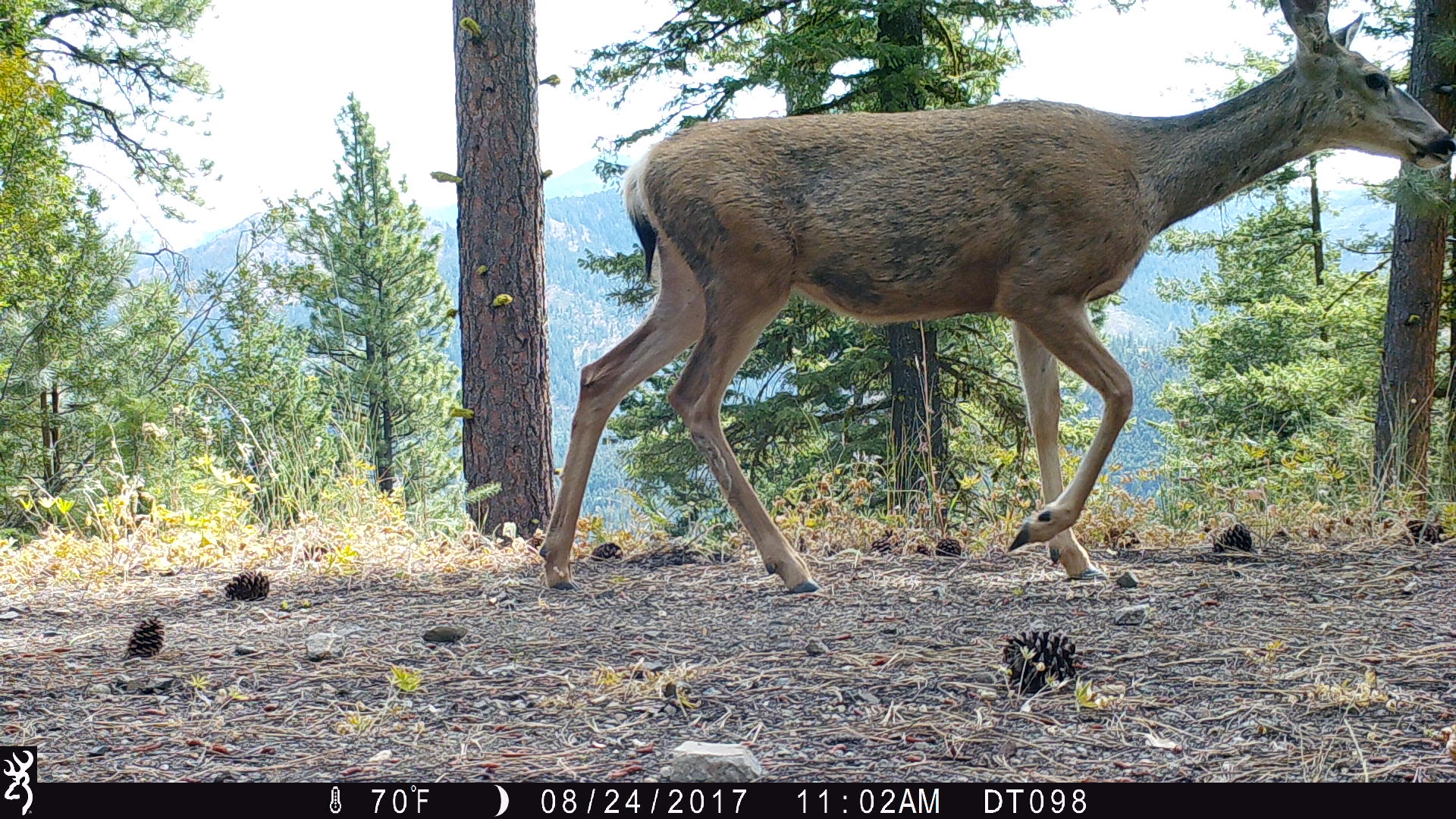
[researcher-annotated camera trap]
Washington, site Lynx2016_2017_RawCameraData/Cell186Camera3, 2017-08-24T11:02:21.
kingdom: Animalia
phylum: Chordata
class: Mammalia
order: Artiodactyla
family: Cervidae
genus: Odocoileus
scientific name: Odocoileus hemionus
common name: mule deer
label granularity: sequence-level